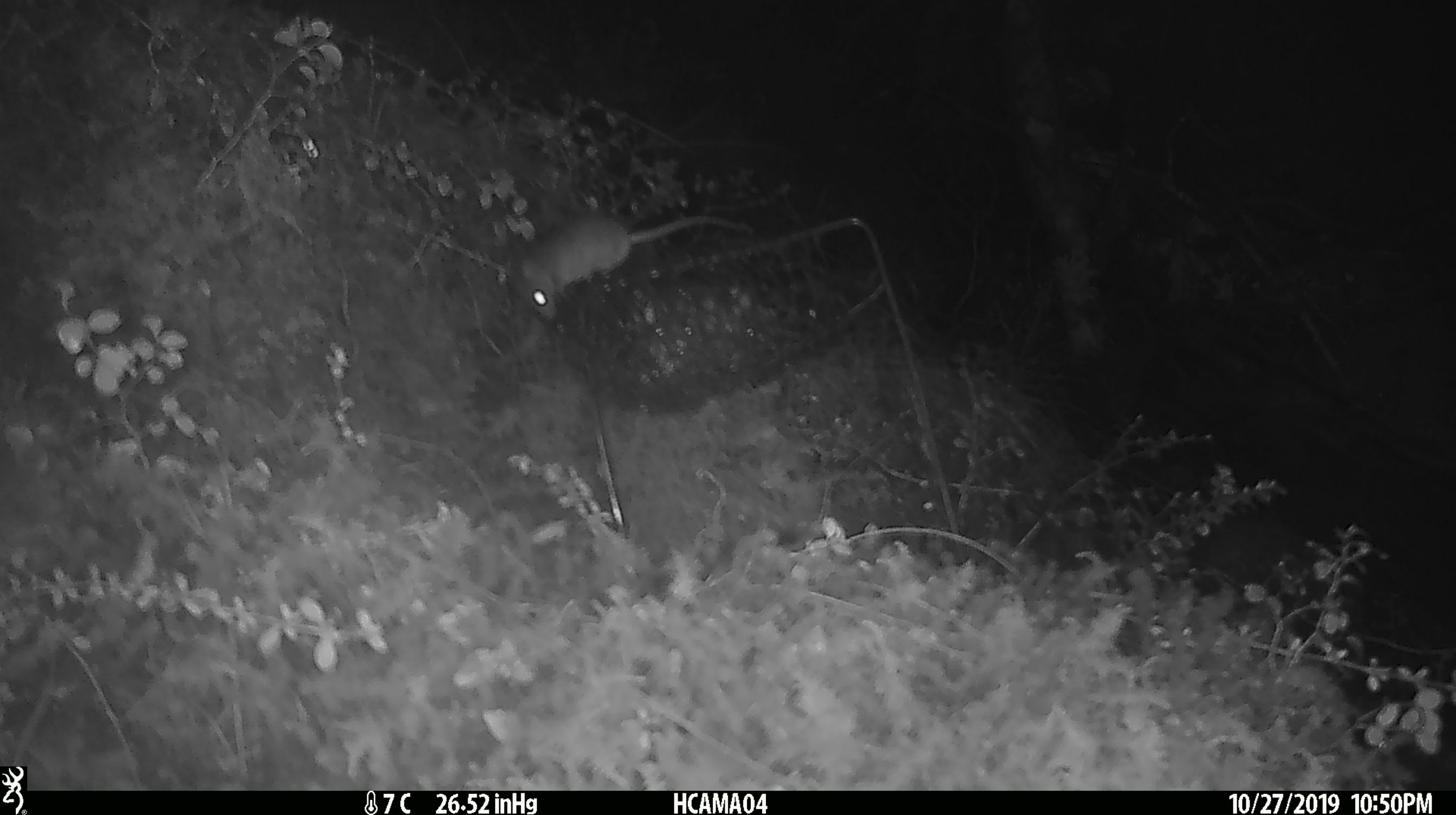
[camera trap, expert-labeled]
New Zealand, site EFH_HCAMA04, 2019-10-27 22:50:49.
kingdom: Animalia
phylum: Chordata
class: Mammalia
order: Rodentia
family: Muridae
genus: Mus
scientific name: Mus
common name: mouse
Mouse (Mus).